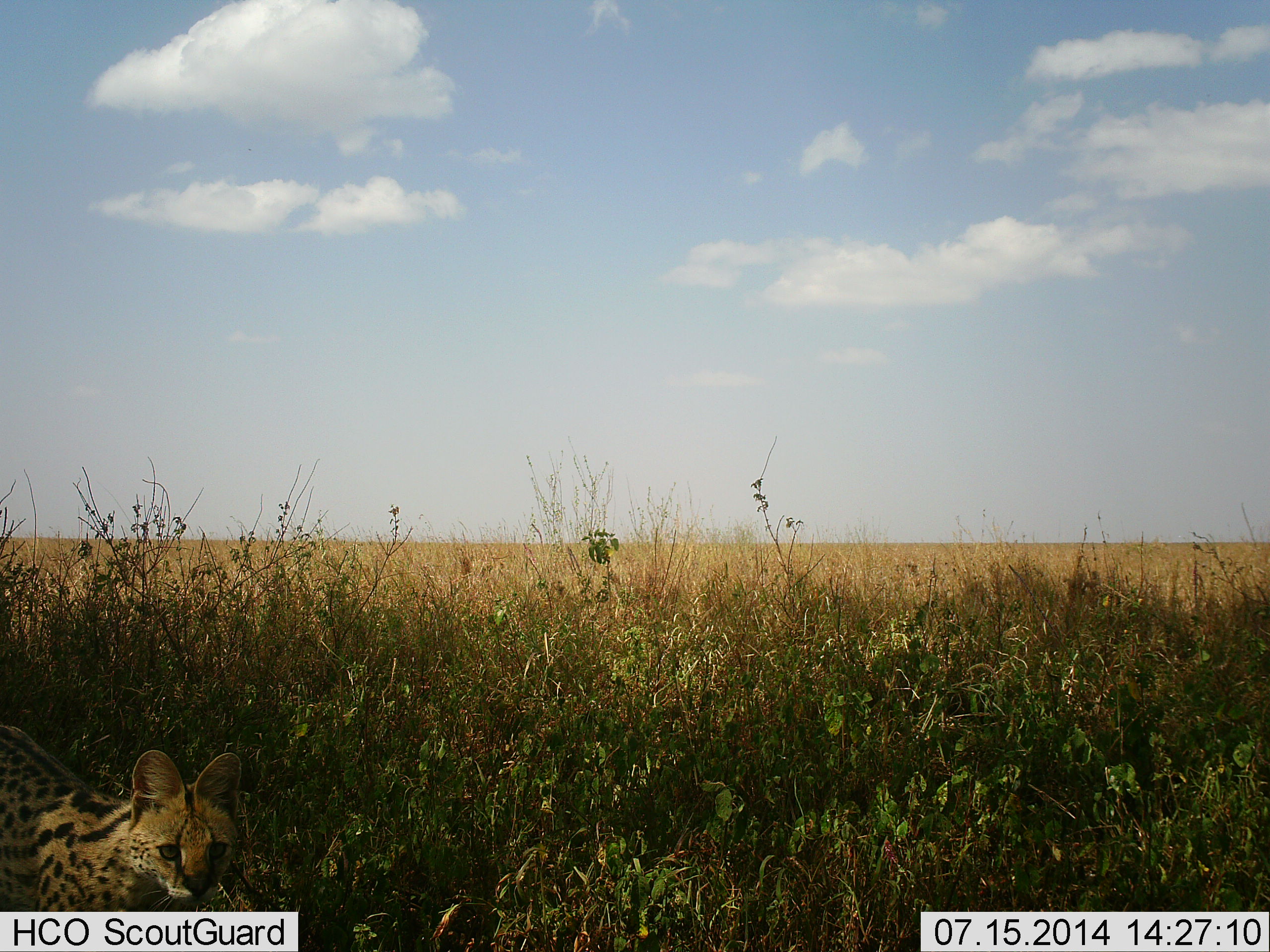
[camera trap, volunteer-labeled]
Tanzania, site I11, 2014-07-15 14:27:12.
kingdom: Animalia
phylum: Chordata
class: Mammalia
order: Carnivora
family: Felidae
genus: Leptailurus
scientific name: Leptailurus serval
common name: serval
Serval (Leptailurus serval), count 1. Behavior (volunteer vote fractions): standing 60%, resting 10%, moving 20%, interacting 10%. Young present (vote fraction): 0%. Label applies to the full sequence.